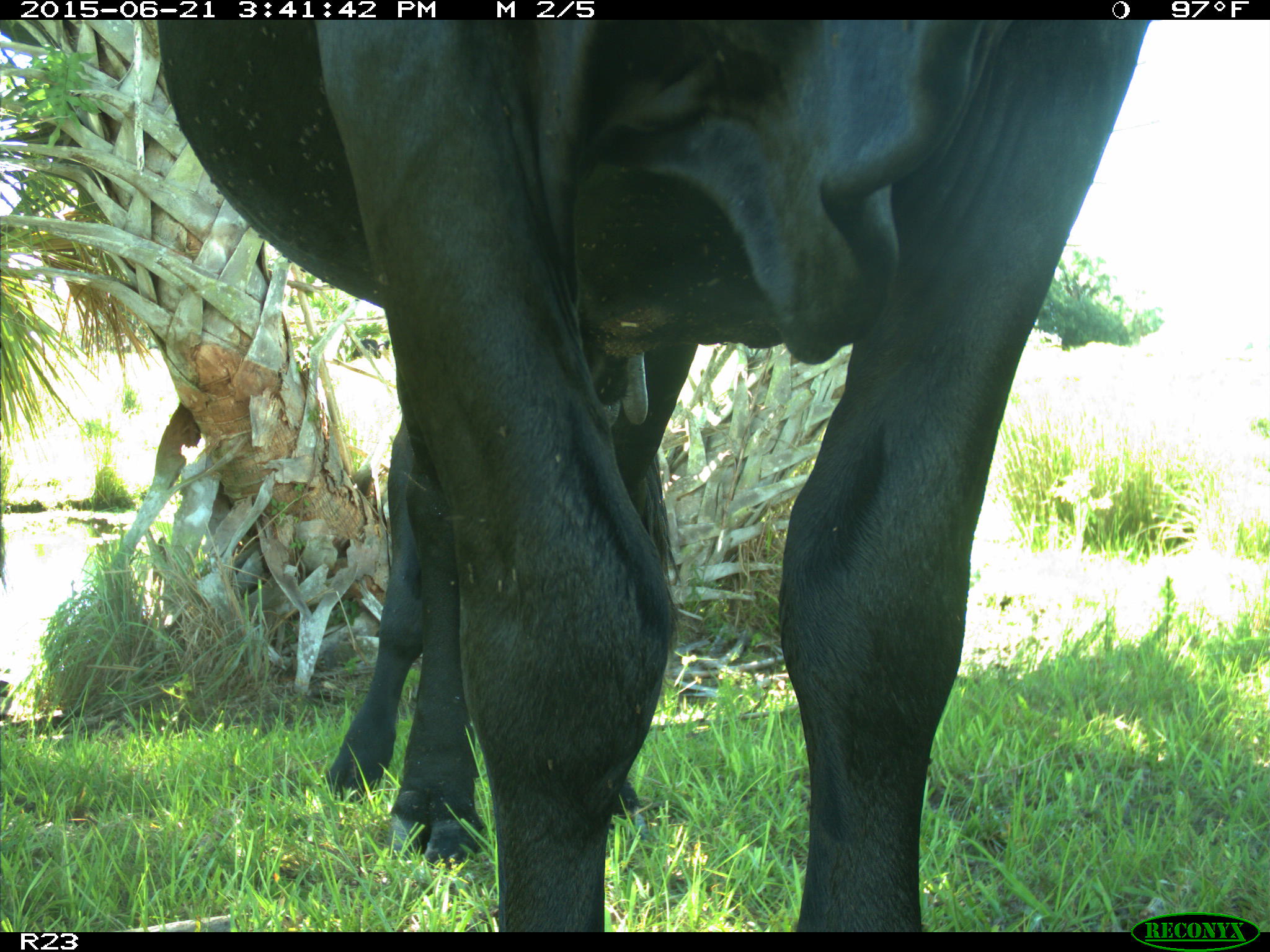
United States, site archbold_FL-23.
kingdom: Animalia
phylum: Chordata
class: Mammalia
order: Artiodactyla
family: Bovidae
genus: Bos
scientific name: Bos taurus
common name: domestic cow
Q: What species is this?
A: Bos taurus (domestic cow).